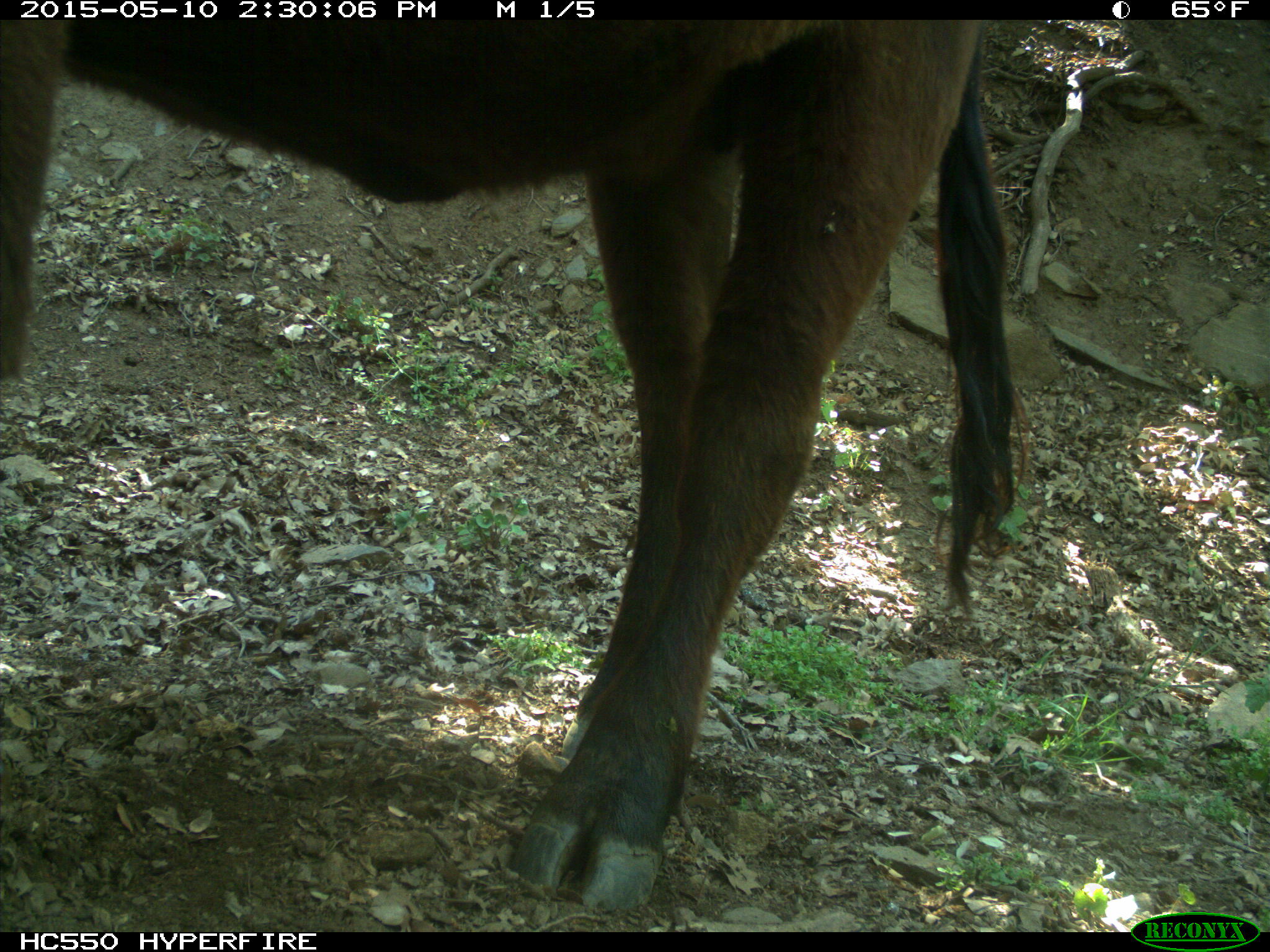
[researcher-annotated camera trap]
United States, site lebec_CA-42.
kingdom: Animalia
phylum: Chordata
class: Mammalia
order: Artiodactyla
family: Bovidae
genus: Bos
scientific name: Bos taurus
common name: domestic cow